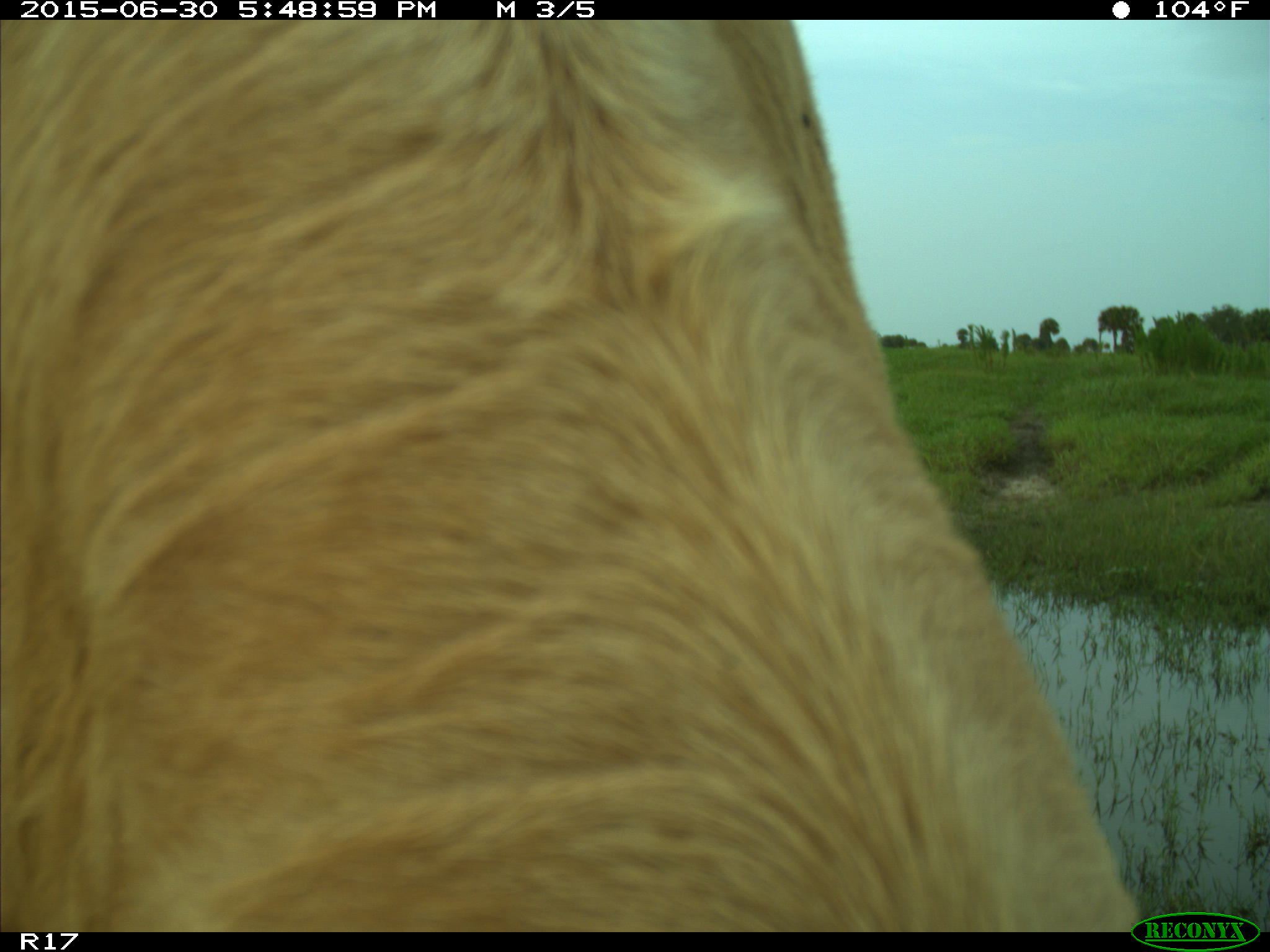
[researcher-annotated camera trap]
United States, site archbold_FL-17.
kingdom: Animalia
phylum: Chordata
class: Mammalia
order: Artiodactyla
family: Bovidae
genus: Bos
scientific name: Bos taurus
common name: domestic cow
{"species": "Bos taurus (domestic cow)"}